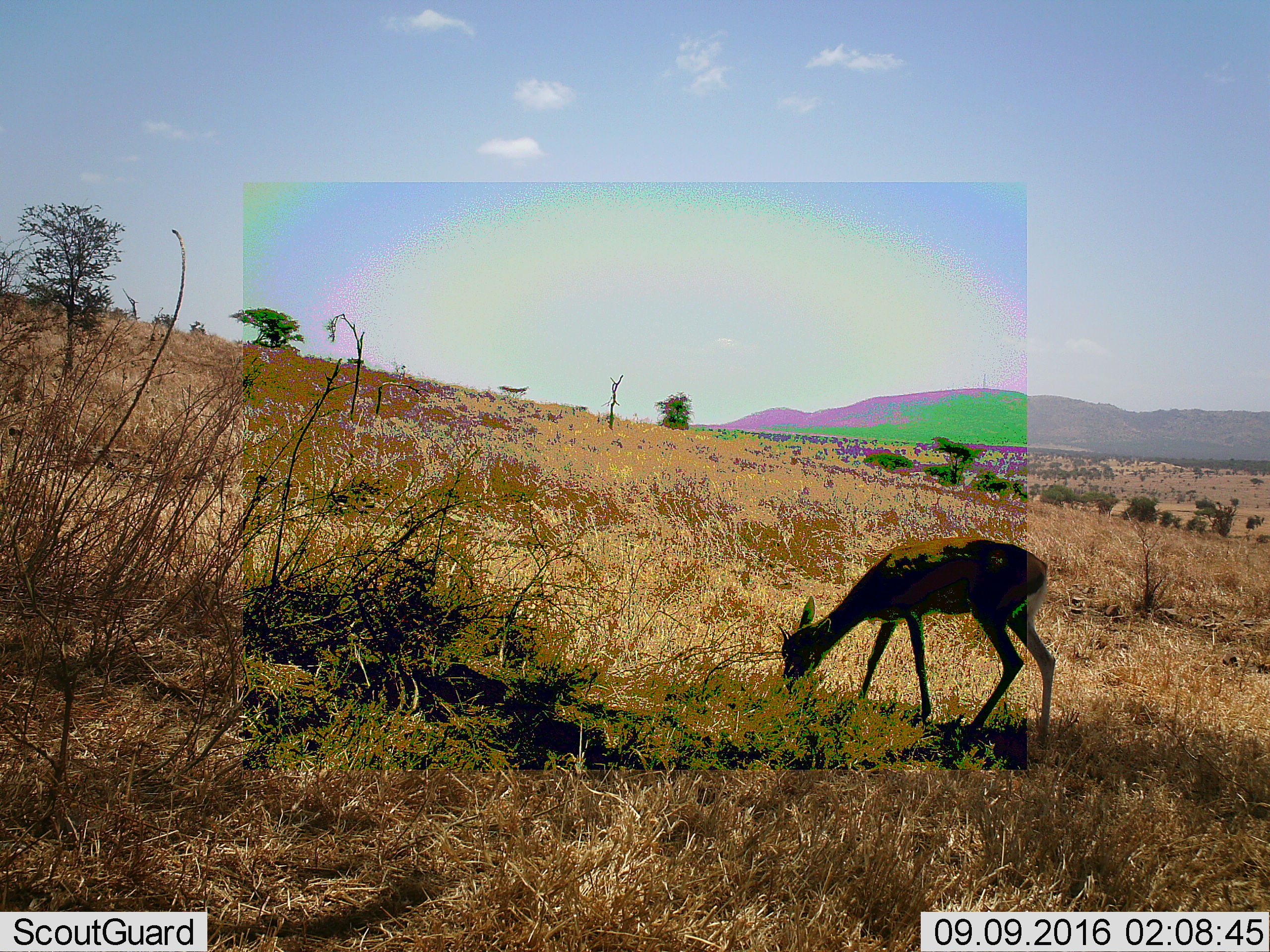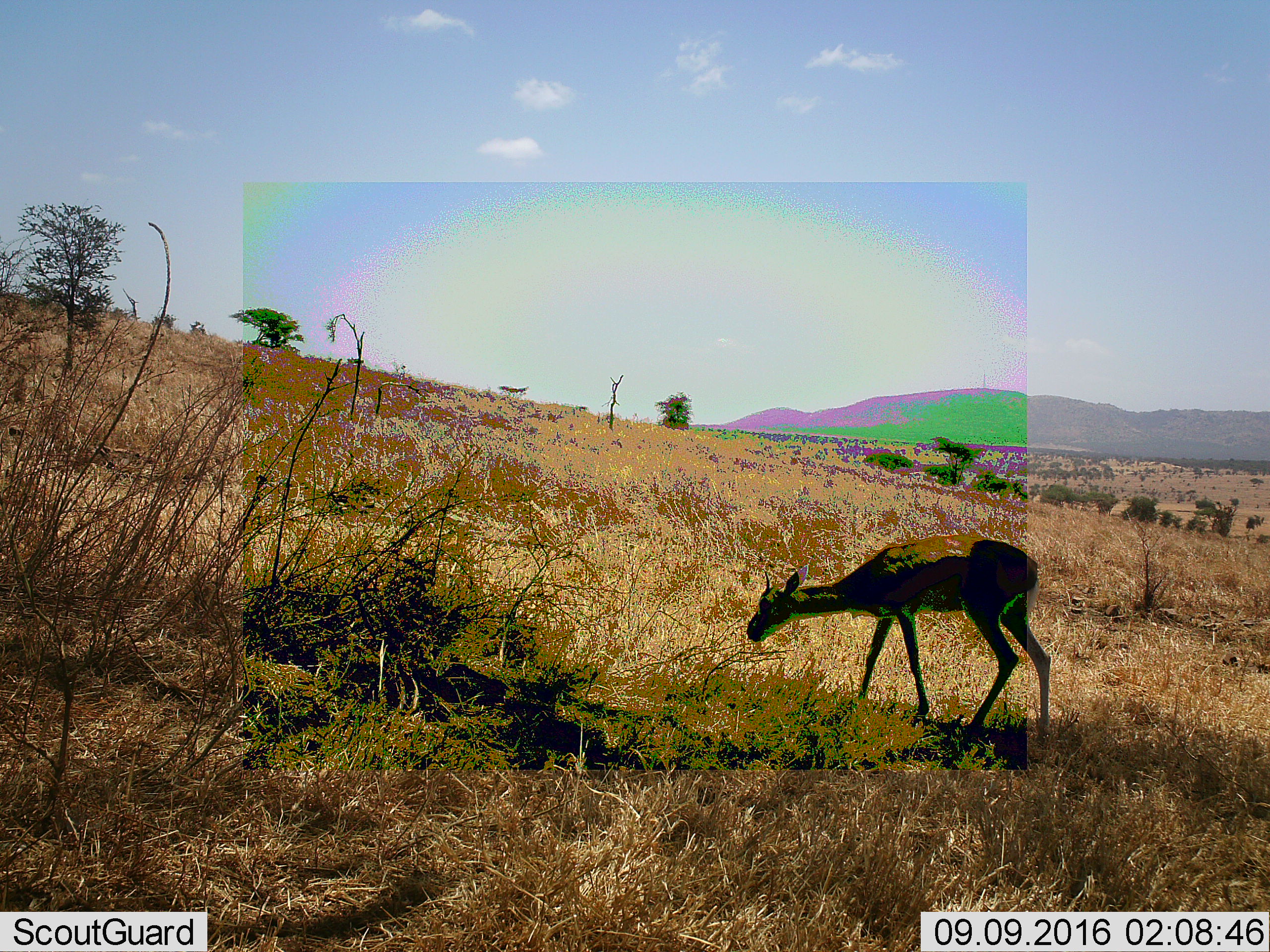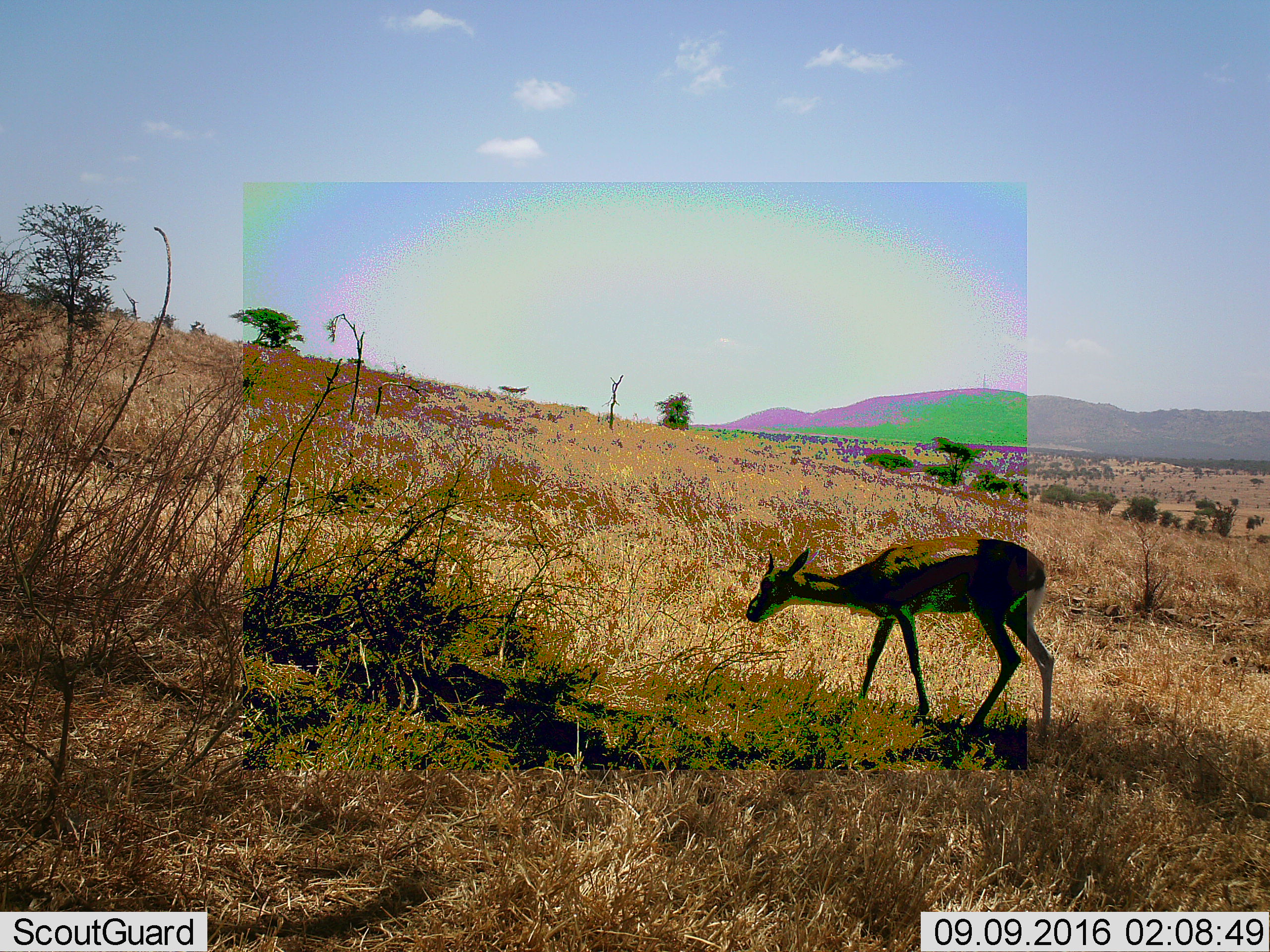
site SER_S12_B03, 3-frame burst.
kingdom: Animalia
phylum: Chordata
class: Mammalia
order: Artiodactyla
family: Bovidae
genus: Eudorcas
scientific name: Eudorcas thomsonii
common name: thomson's gazelle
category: gazellethomsons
Gazellethomsons (thomson's gazelle) (Eudorcas thomsonii), count 1. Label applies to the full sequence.